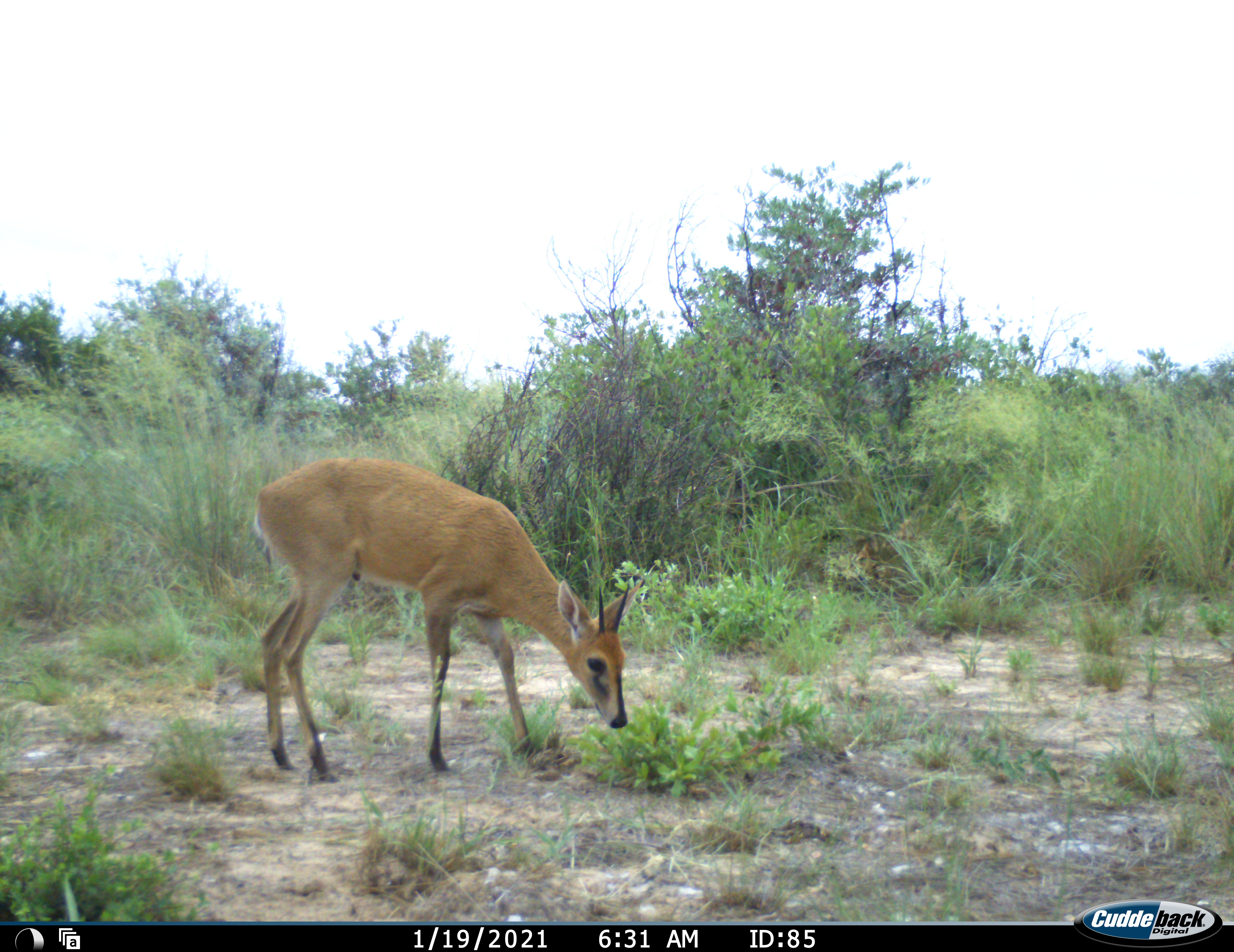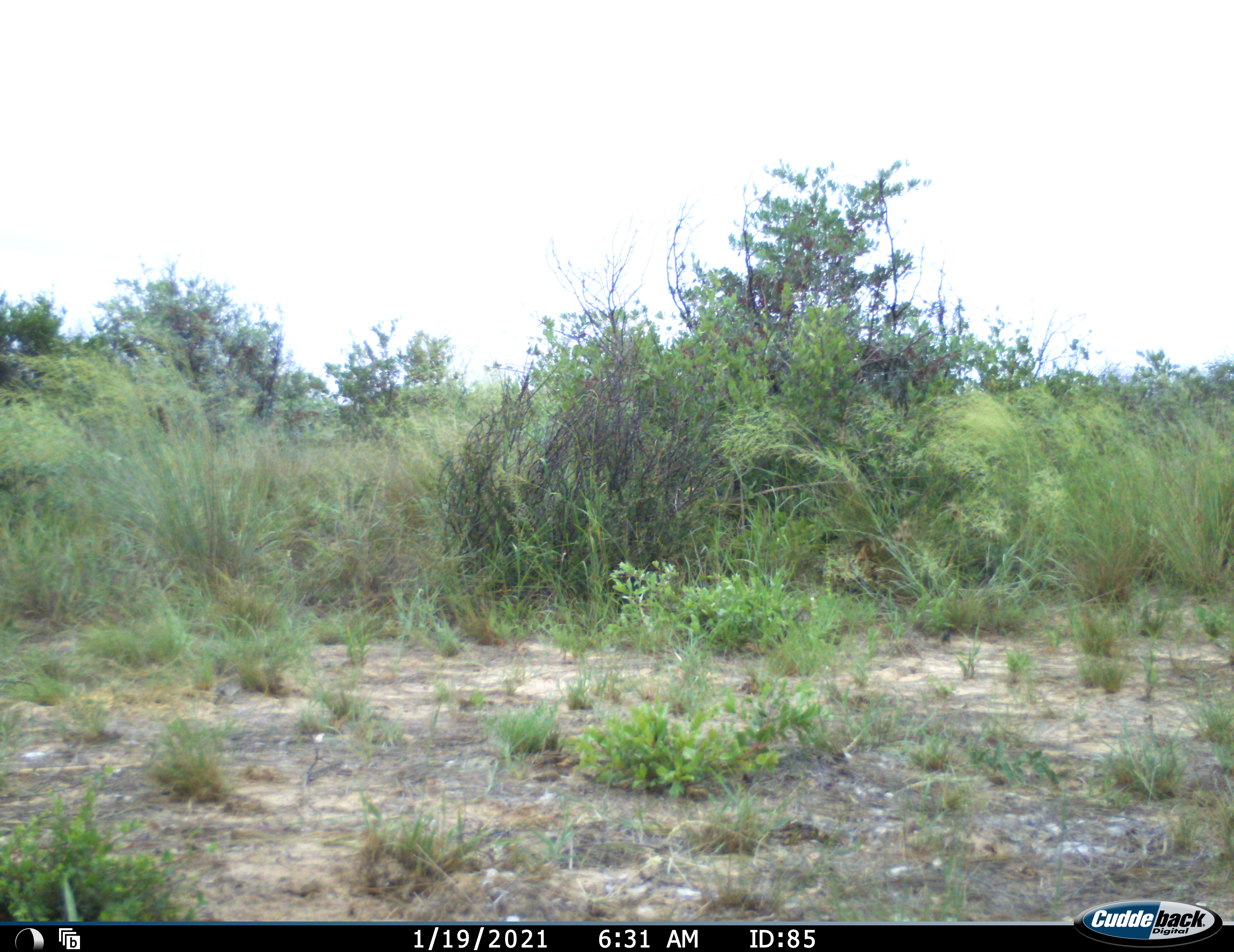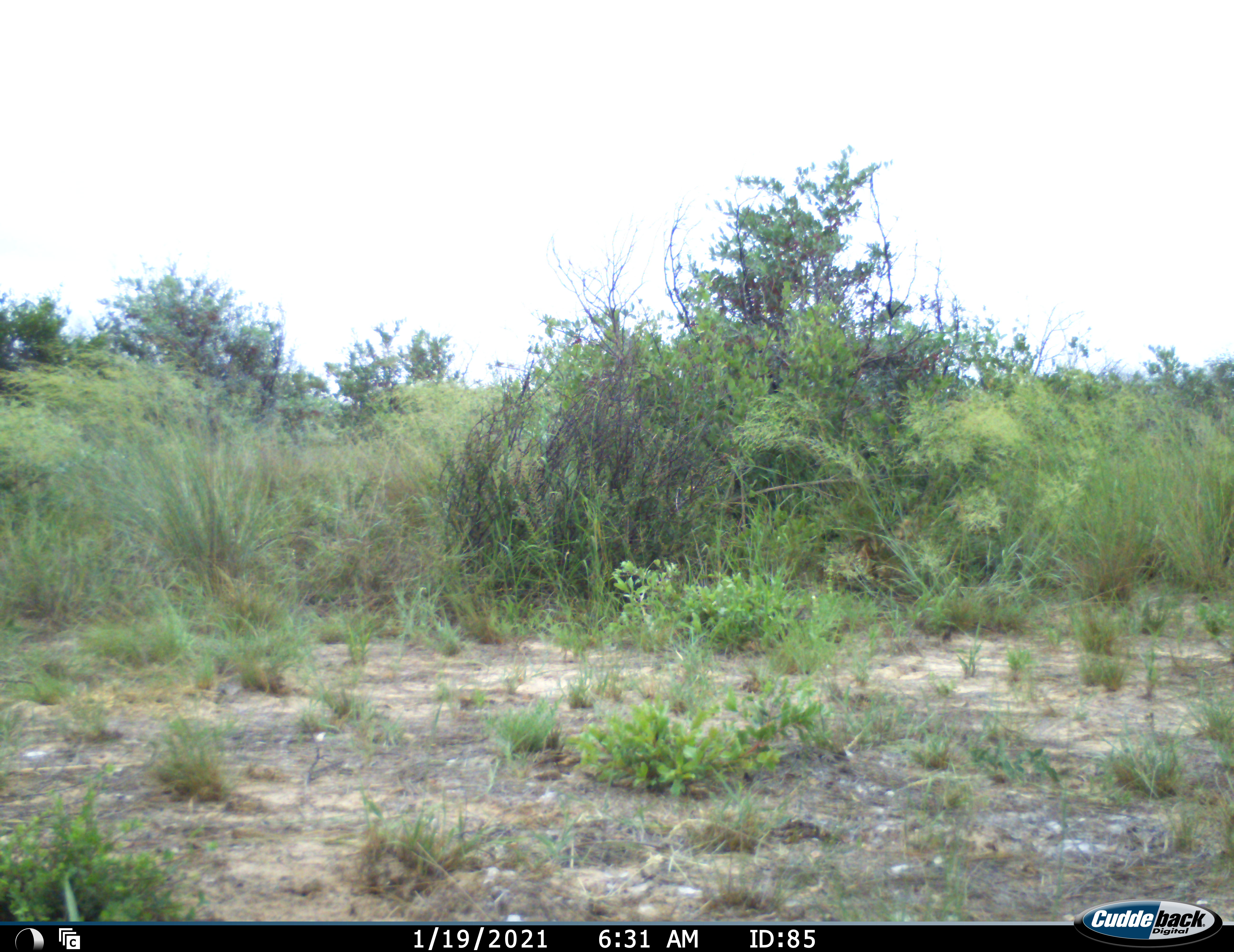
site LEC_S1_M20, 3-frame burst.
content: unidentified animal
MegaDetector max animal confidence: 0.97